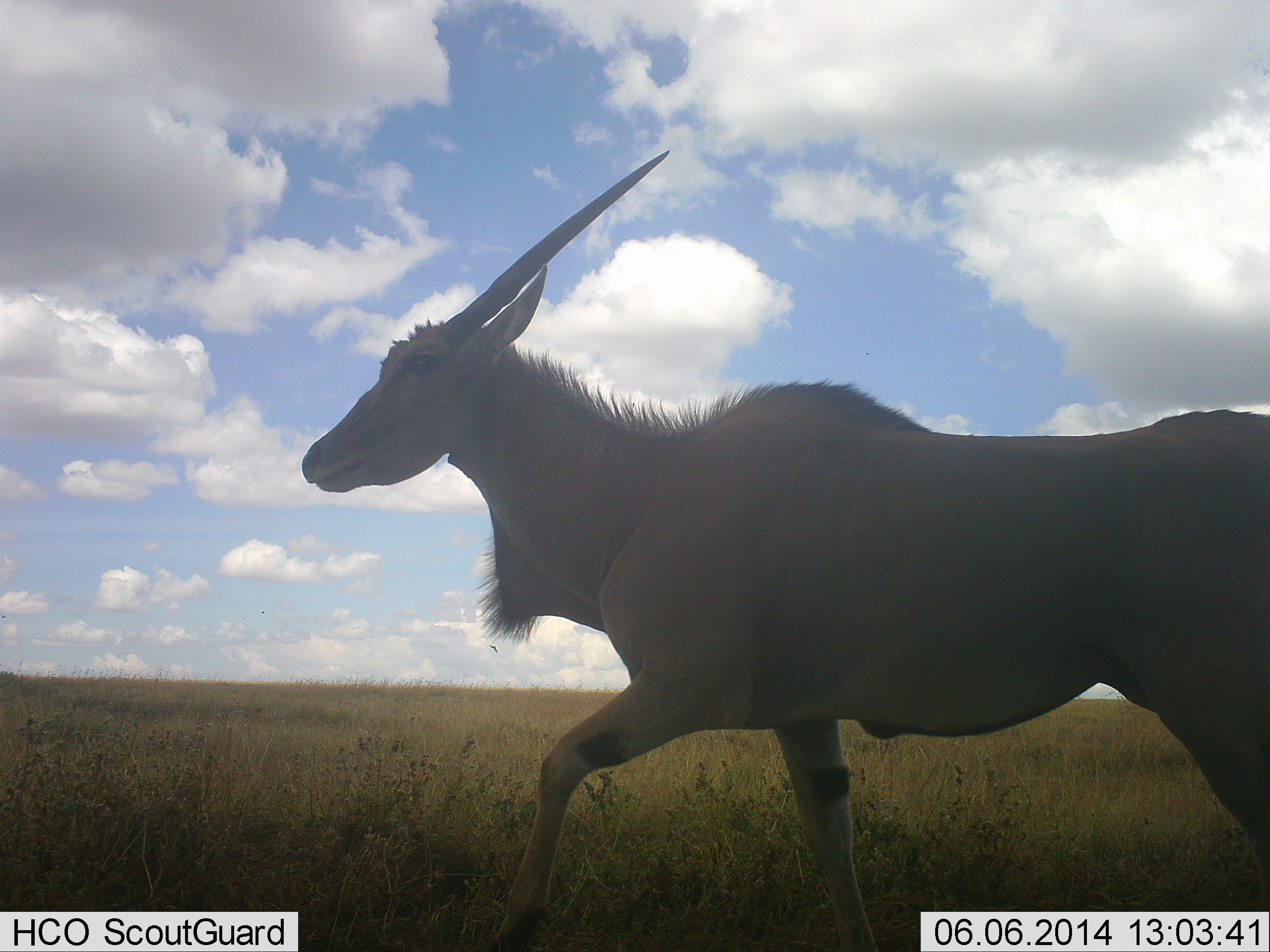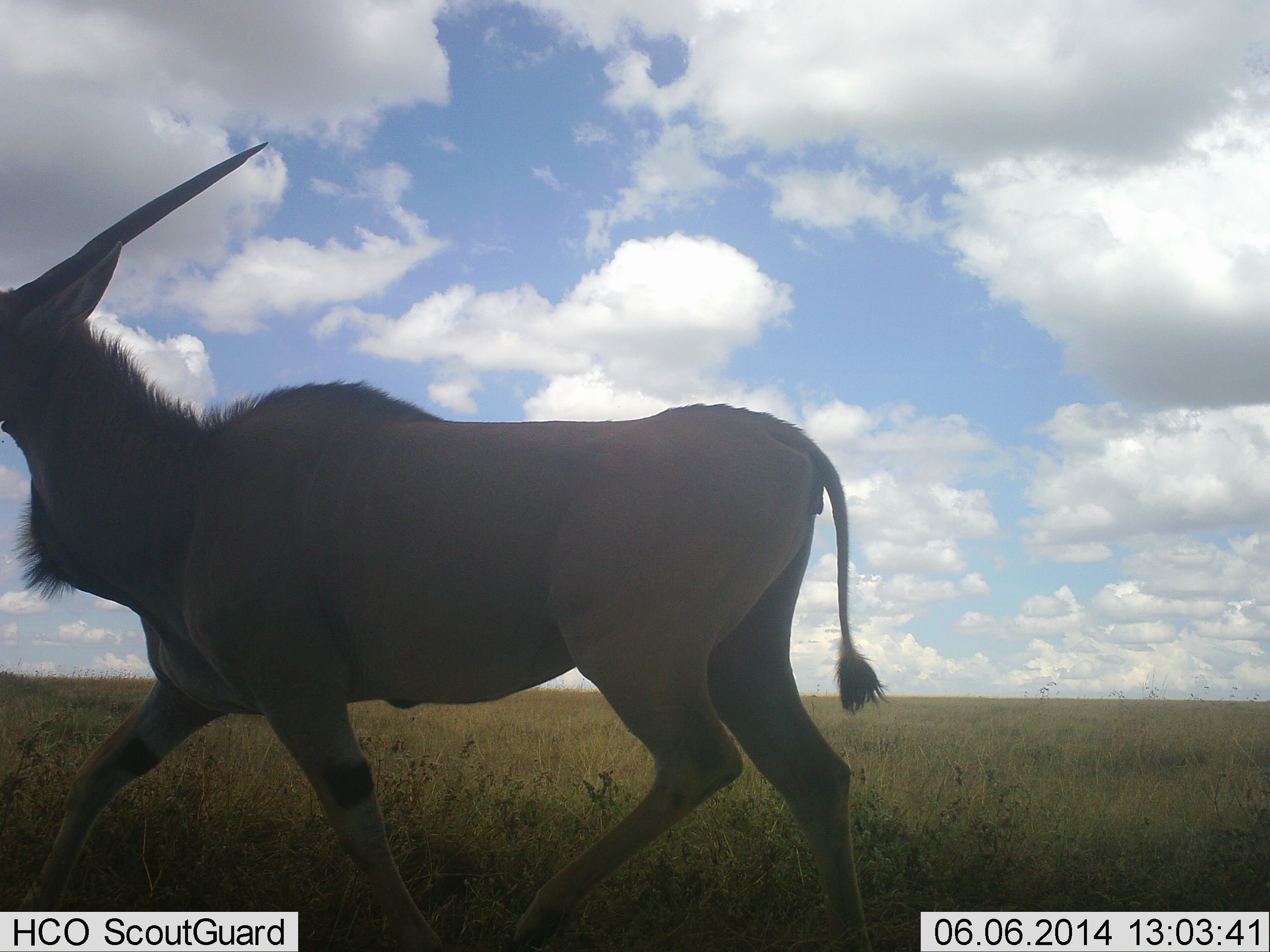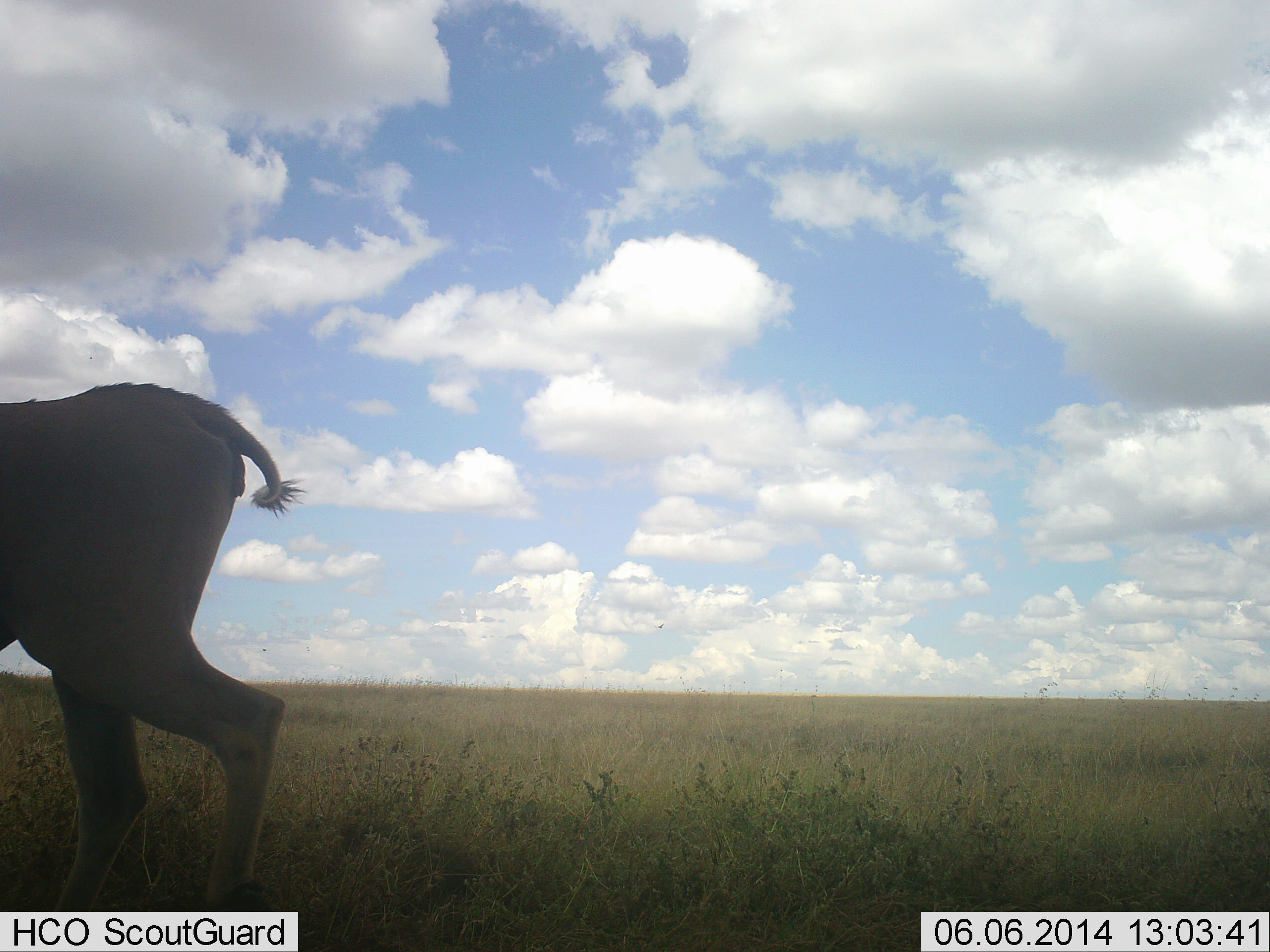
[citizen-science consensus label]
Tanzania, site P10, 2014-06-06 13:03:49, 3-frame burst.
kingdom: Animalia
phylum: Chordata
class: Mammalia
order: Artiodactyla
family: Bovidae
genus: Tragelaphus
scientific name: Tragelaphus oryx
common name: eland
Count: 1.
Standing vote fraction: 10%.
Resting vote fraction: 0%.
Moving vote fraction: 90%.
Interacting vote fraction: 0%.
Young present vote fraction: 0%.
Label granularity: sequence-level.